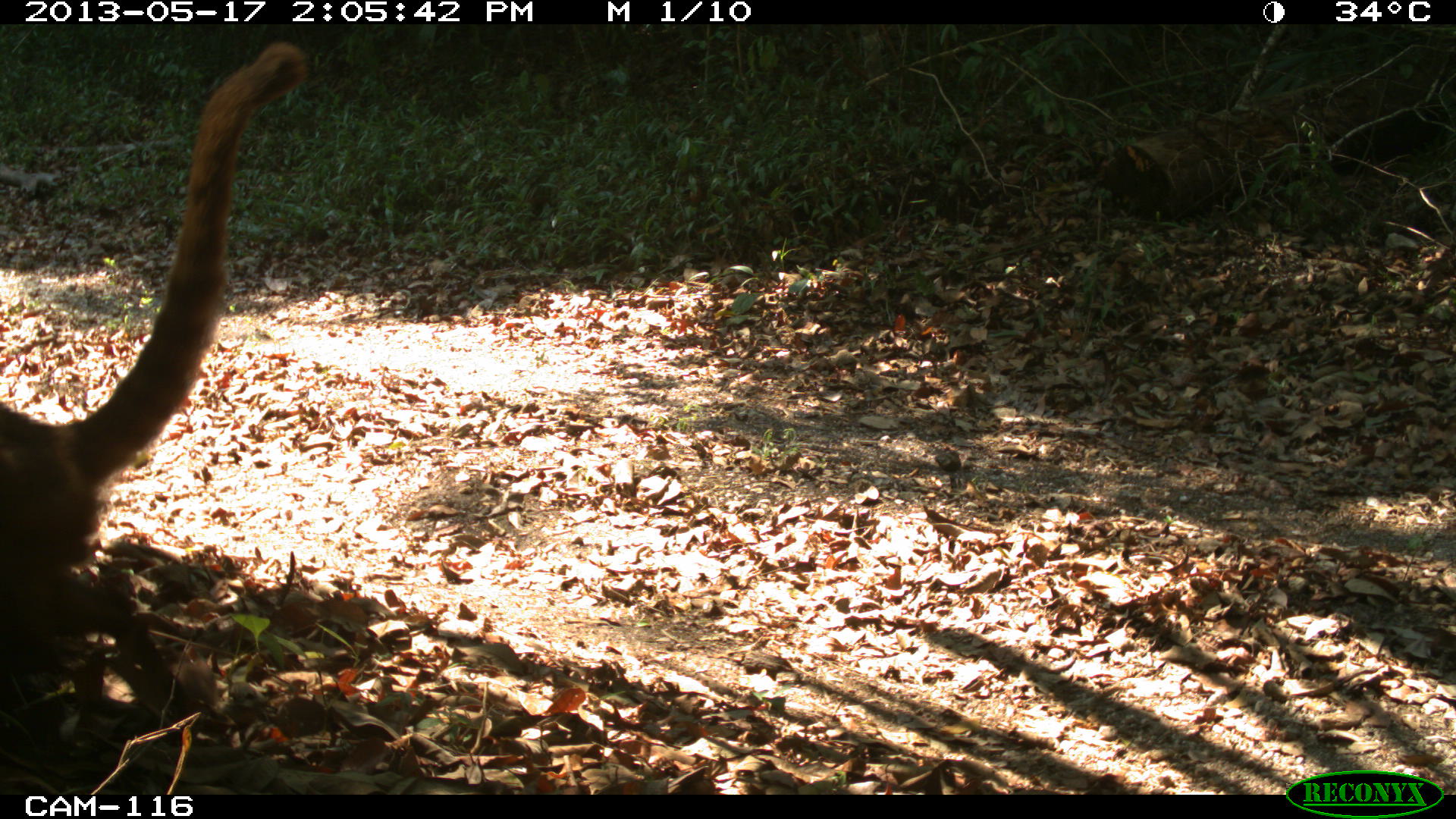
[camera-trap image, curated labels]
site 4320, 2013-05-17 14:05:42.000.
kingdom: Animalia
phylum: Chordata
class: Mammalia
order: Carnivora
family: Procyonidae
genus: Nasua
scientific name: Nasua narica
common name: white-nosed coati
Nasua narica (white-nosed coati), count 1.